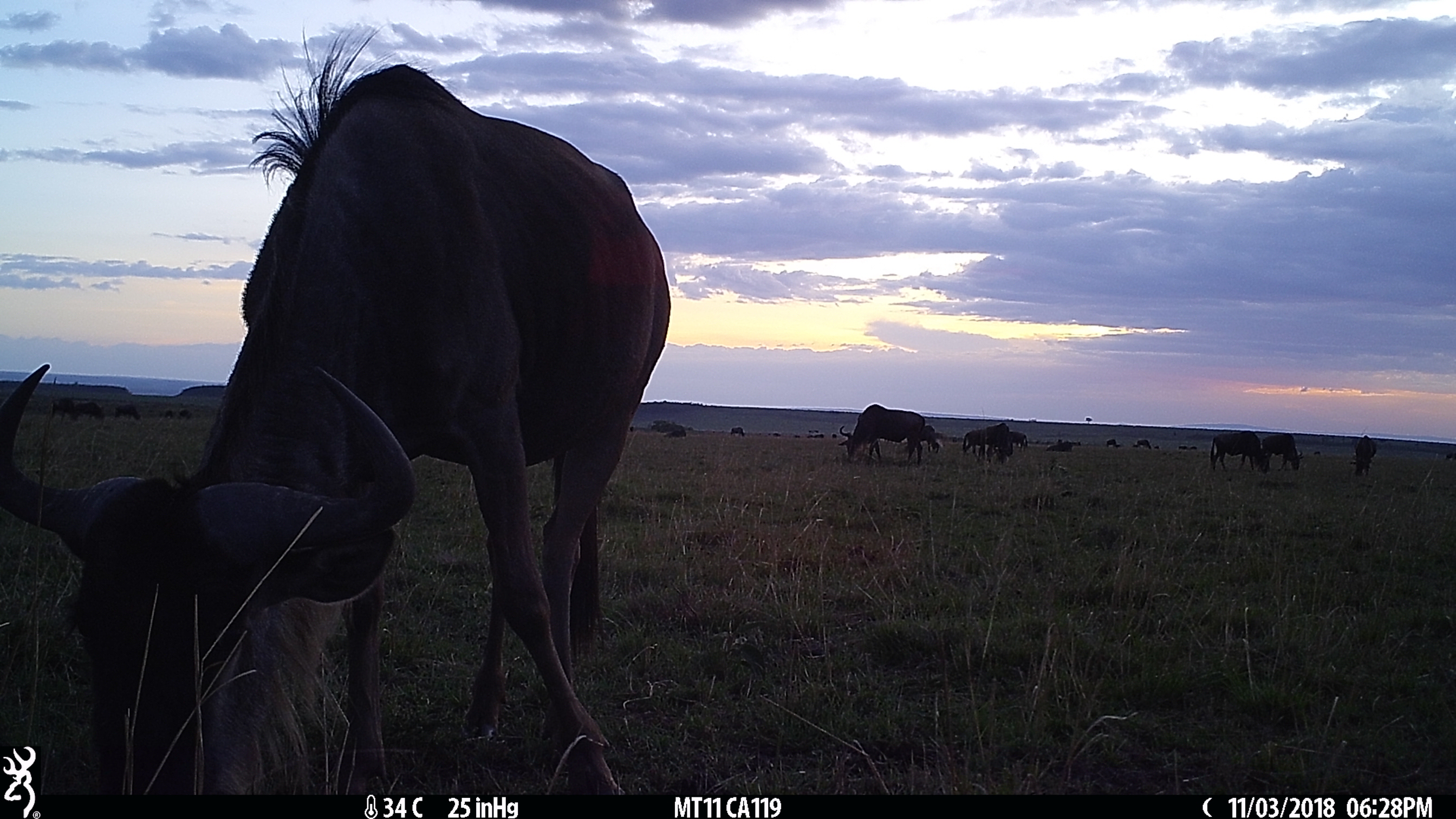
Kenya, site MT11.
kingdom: Animalia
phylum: Chordata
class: Mammalia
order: Artiodactyla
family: Bovidae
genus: Connochaetes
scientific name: Connochaetes taurinus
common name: blue wildebeest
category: wildebeest